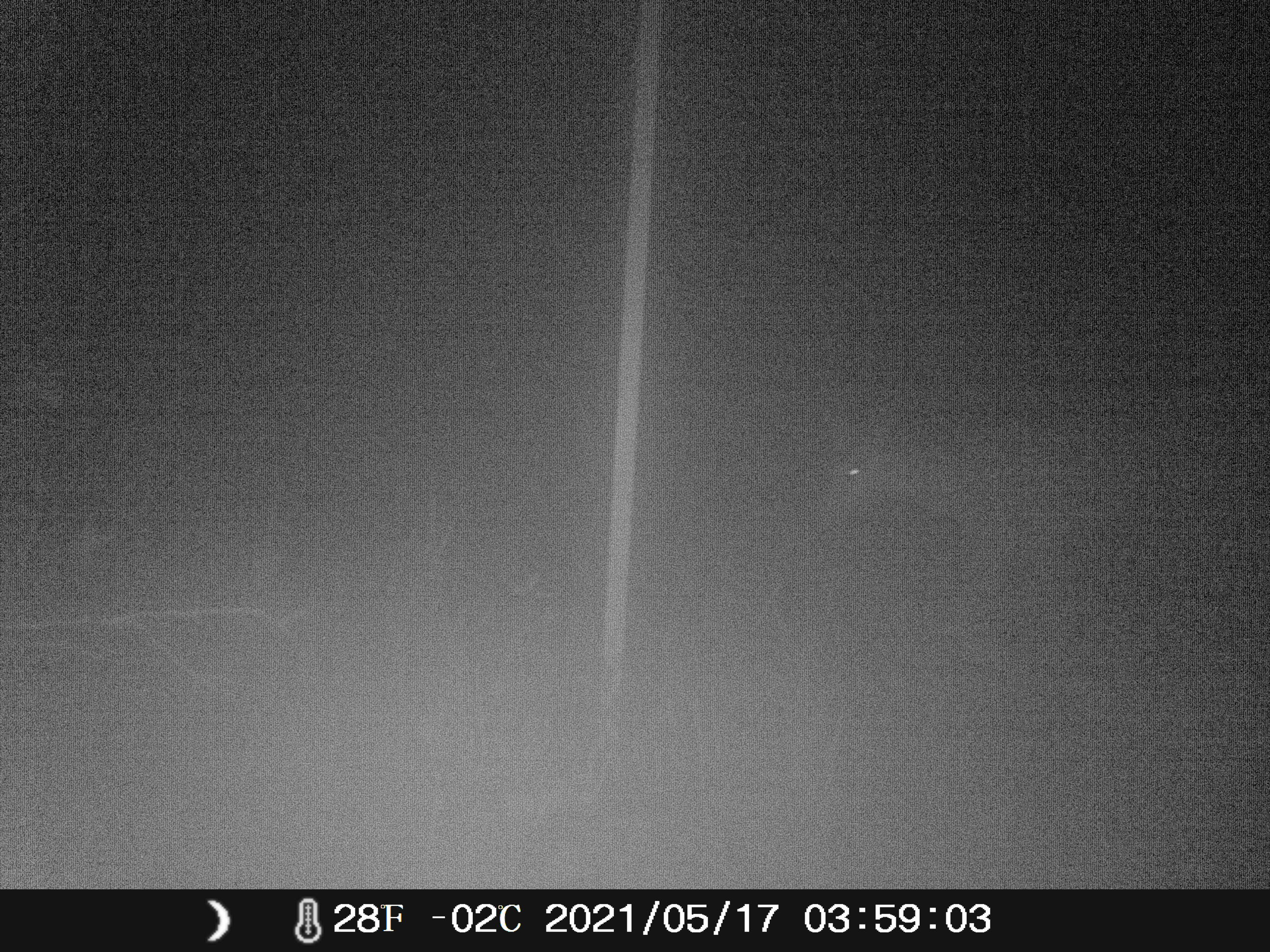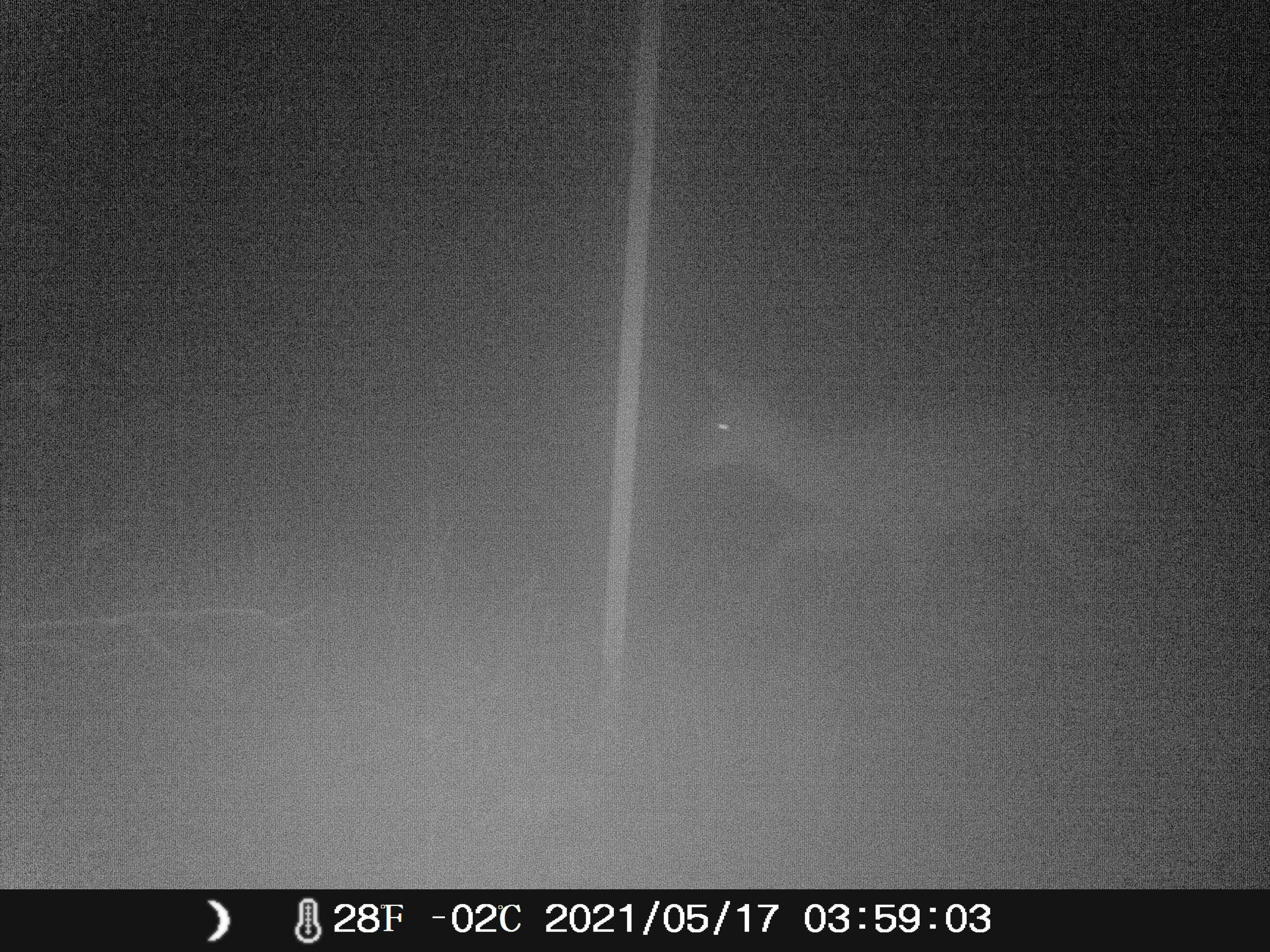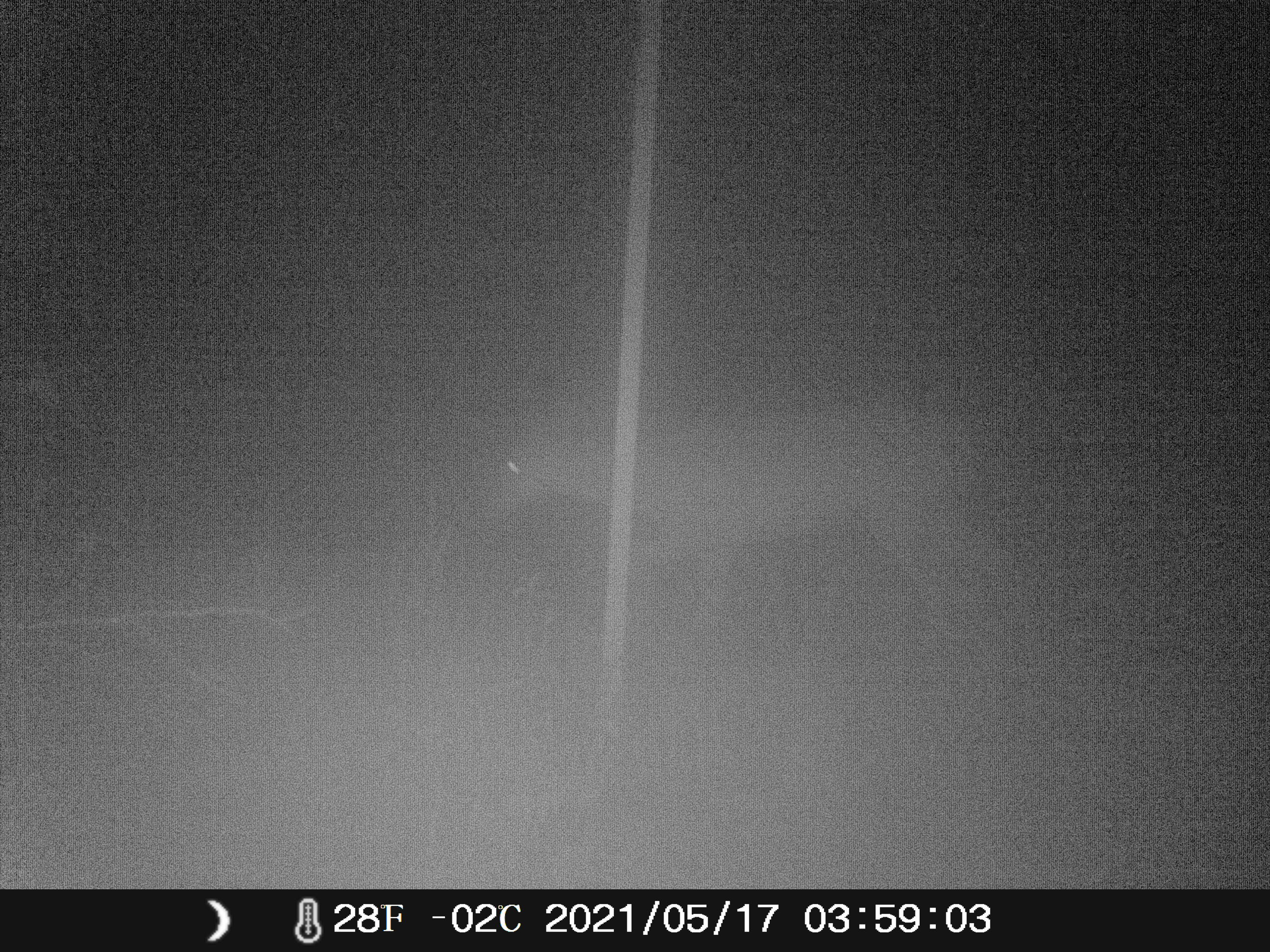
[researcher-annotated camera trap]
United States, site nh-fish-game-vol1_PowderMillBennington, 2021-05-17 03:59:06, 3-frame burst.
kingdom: Animalia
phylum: Chordata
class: Mammalia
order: Artiodactyla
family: Cervidae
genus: Odocoileus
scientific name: Odocoileus virginianus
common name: white-tailed deer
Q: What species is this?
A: White-tailed deer (Odocoileus virginianus).